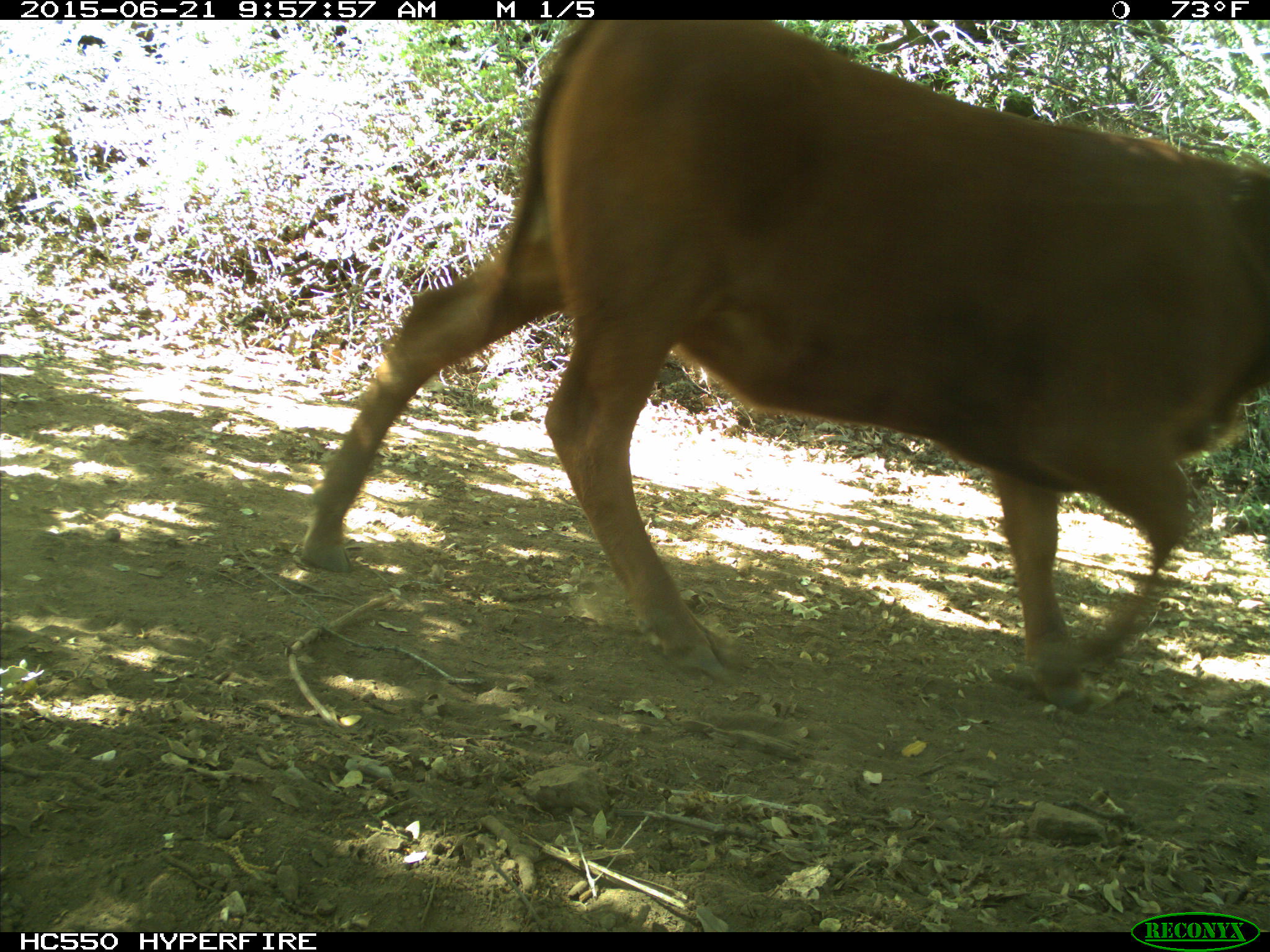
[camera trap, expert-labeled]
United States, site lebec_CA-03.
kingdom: Animalia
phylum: Chordata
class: Mammalia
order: Artiodactyla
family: Bovidae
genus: Bos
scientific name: Bos taurus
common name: domestic cow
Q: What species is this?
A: Bos taurus (domestic cow).